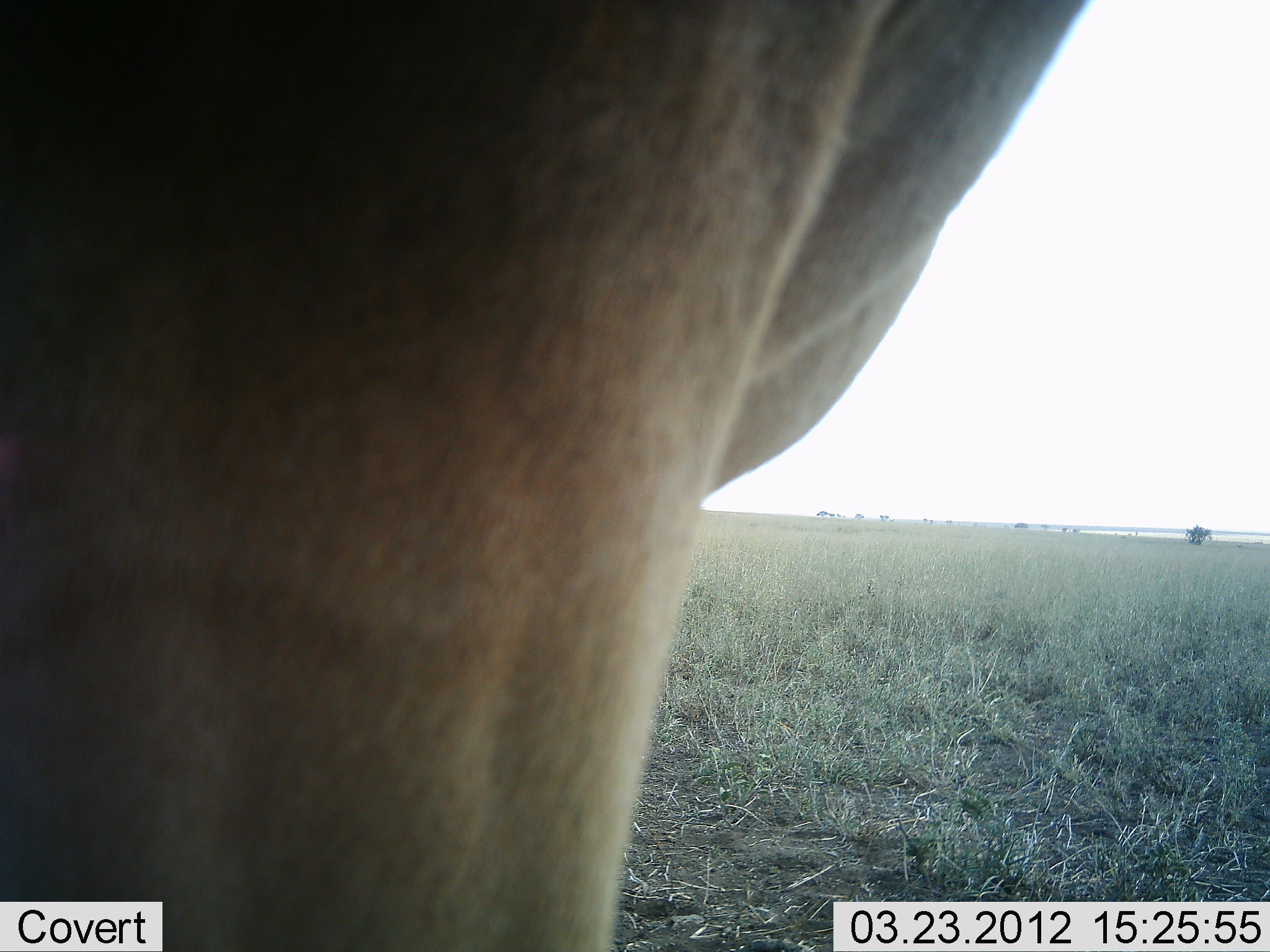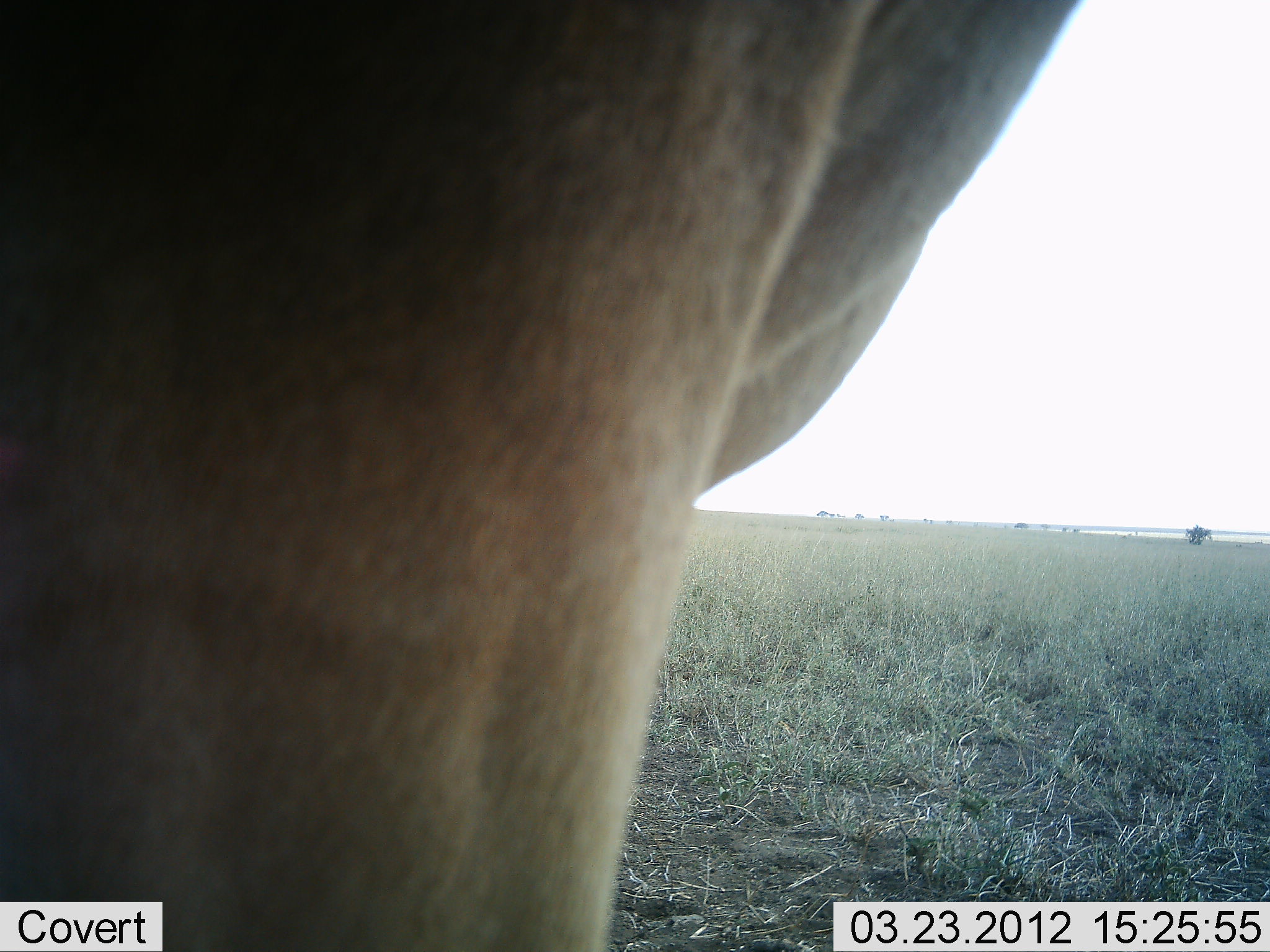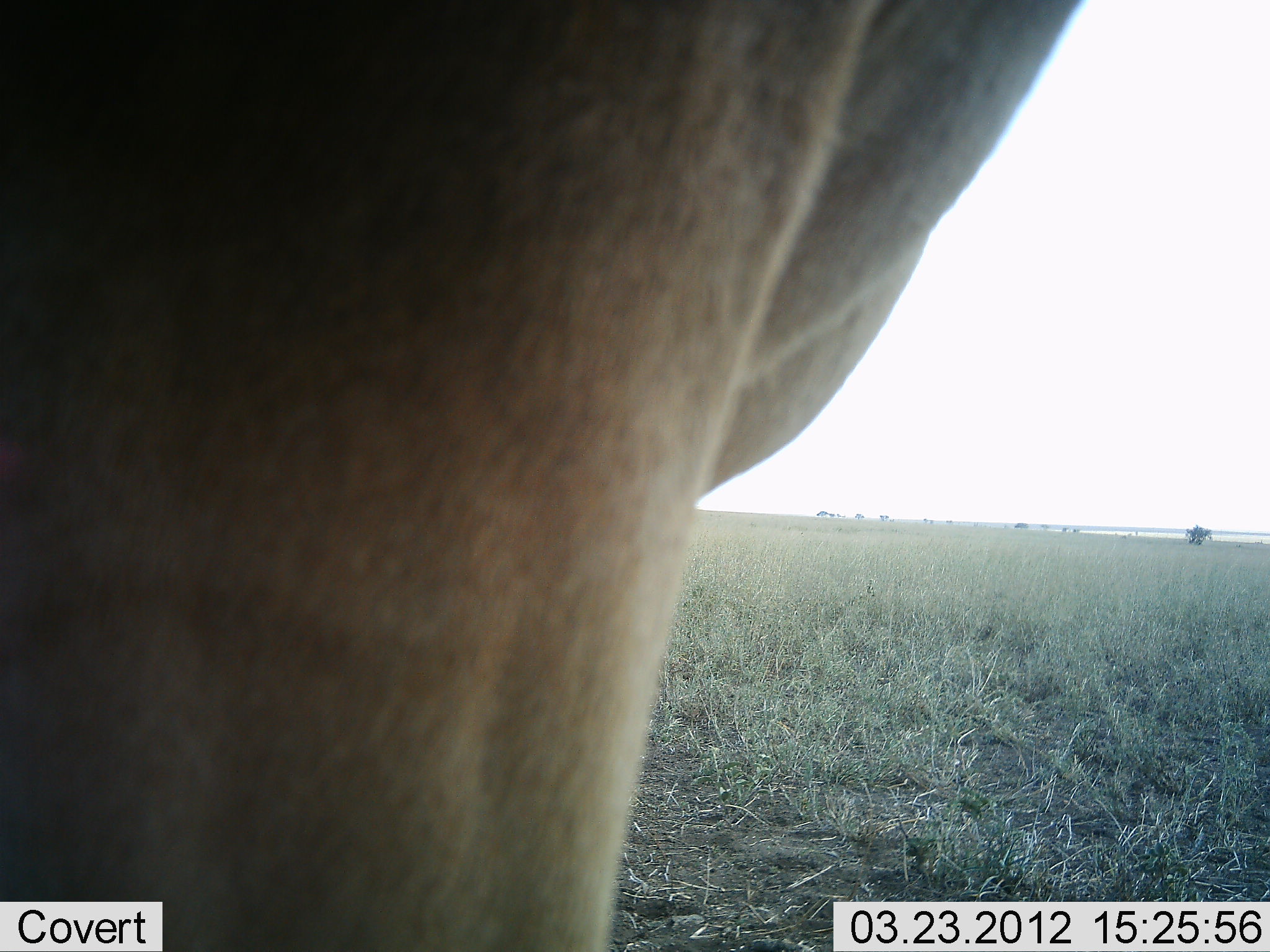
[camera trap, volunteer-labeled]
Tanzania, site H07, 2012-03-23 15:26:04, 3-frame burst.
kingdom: Animalia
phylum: Chordata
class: Mammalia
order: Artiodactyla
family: Bovidae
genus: Alcelaphus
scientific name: Alcelaphus buselaphus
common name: hartebeest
Hartebeest (Alcelaphus buselaphus), count 1. Behavior (volunteer vote fractions): standing 100%, resting 0%, moving 0%, interacting 0%. Young present (vote fraction): 0%. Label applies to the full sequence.